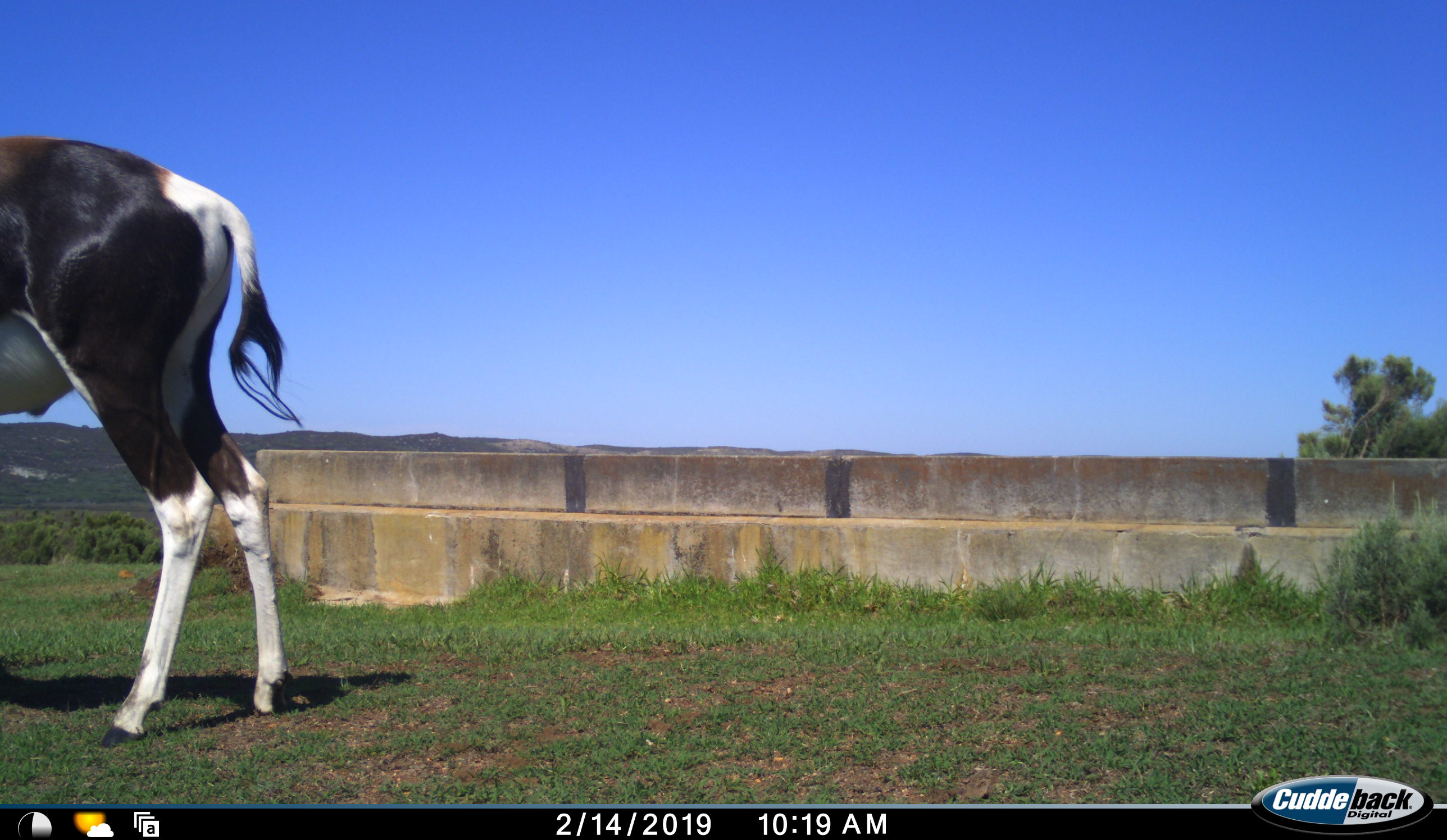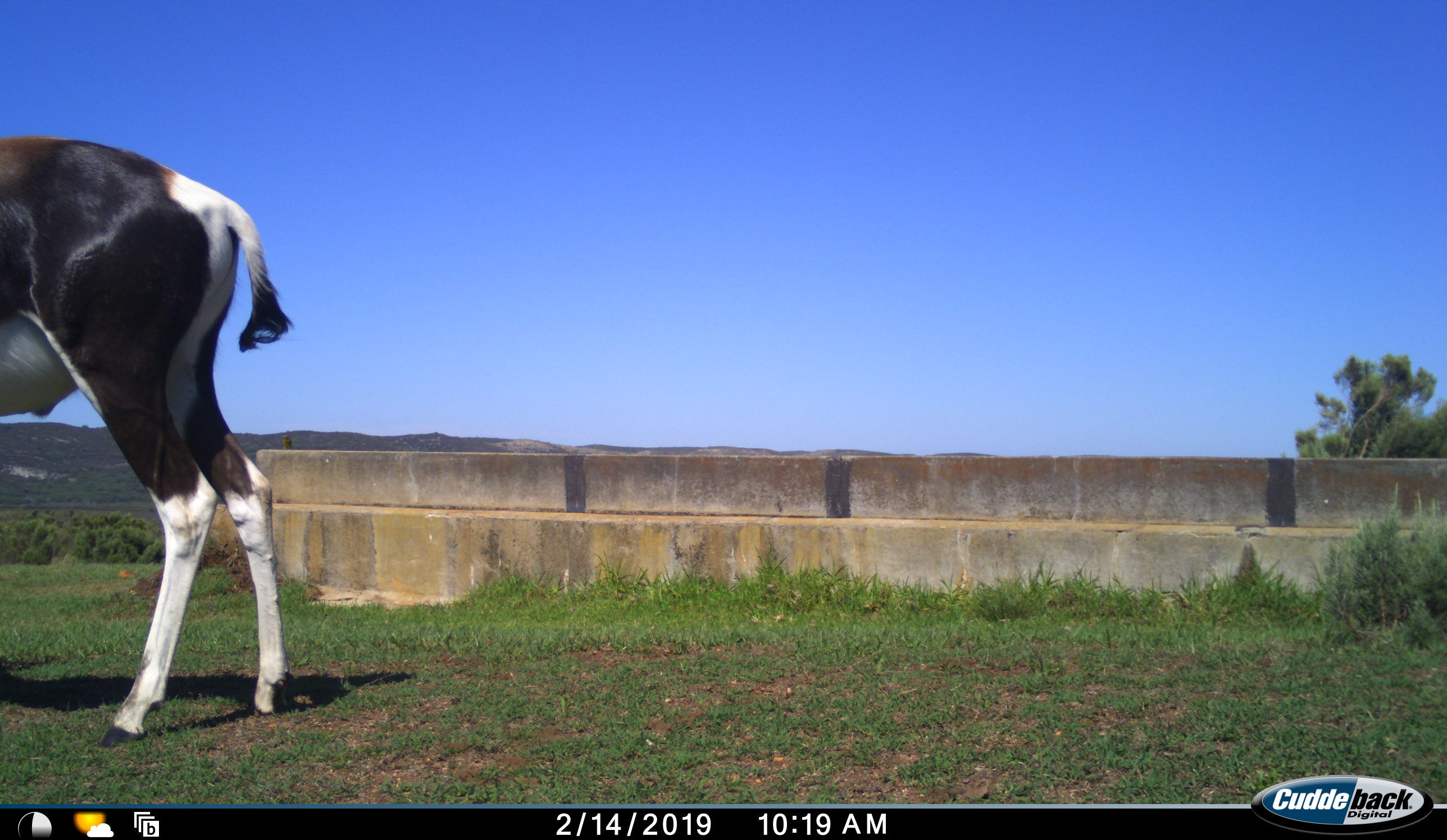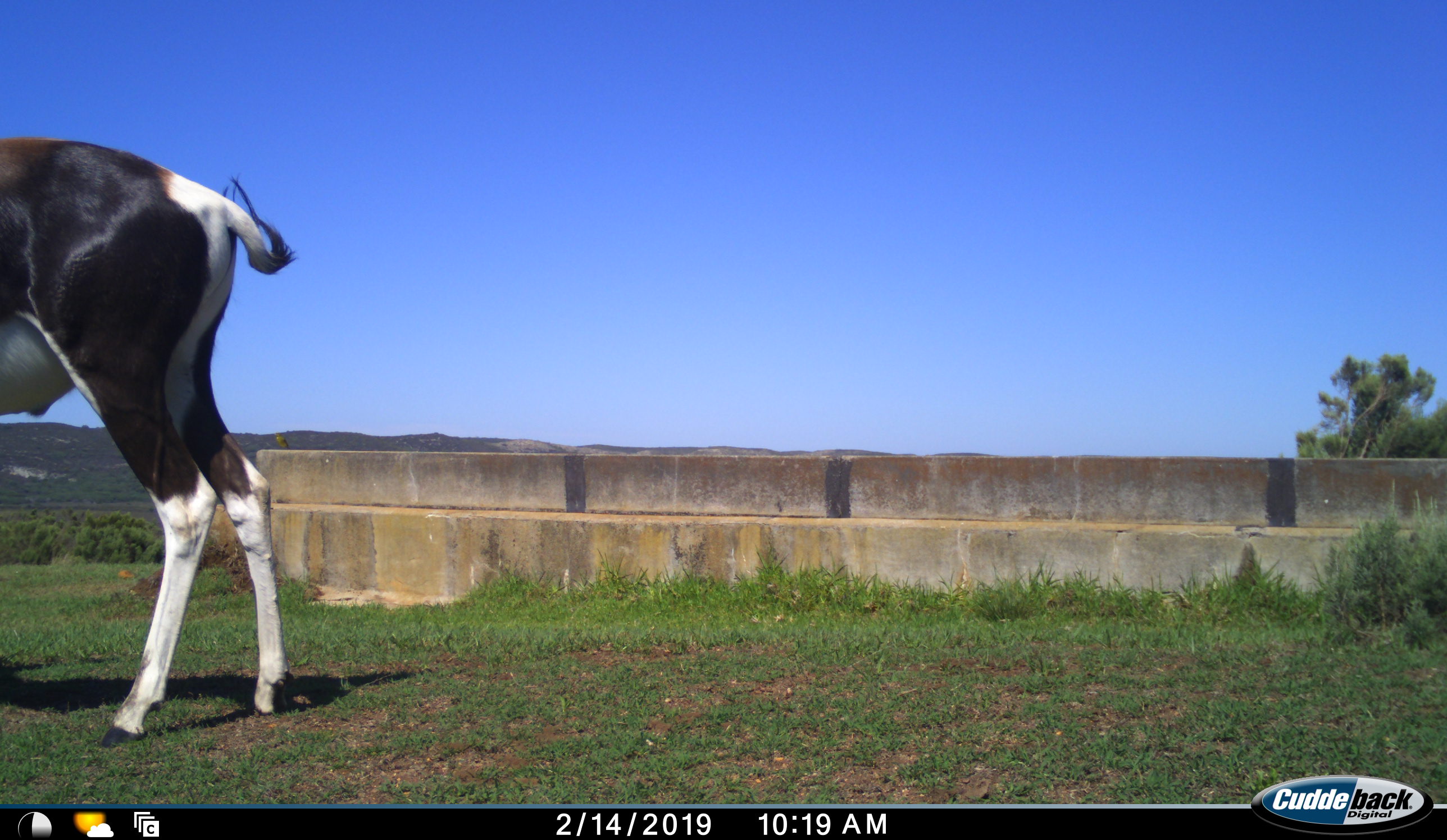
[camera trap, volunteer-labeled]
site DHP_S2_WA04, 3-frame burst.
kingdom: Animalia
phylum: Chordata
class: Mammalia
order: Artiodactyla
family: Bovidae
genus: Damaliscus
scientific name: Damaliscus pygargus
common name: bontebok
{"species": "bontebok (Damaliscus pygargus)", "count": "1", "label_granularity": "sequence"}